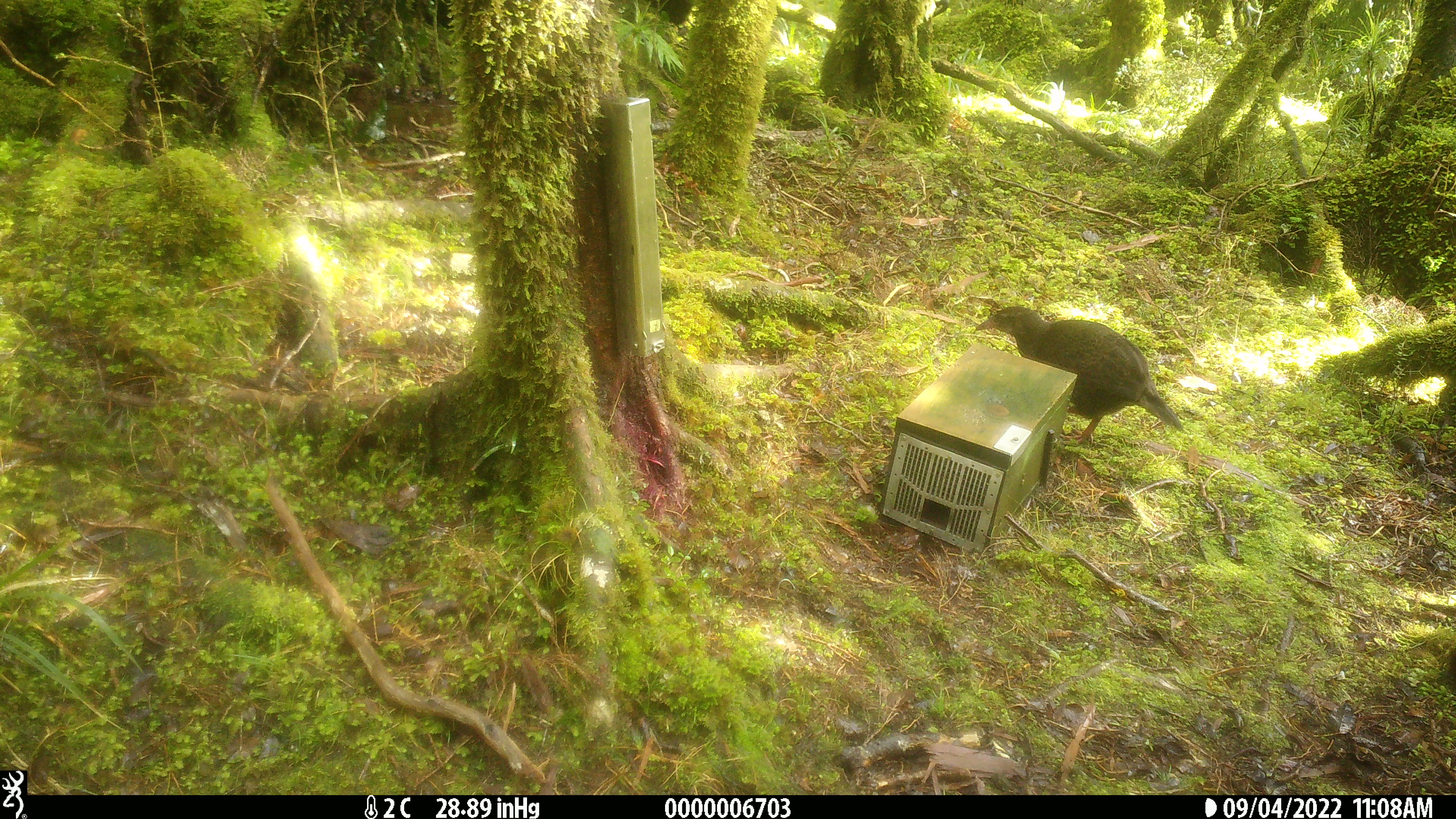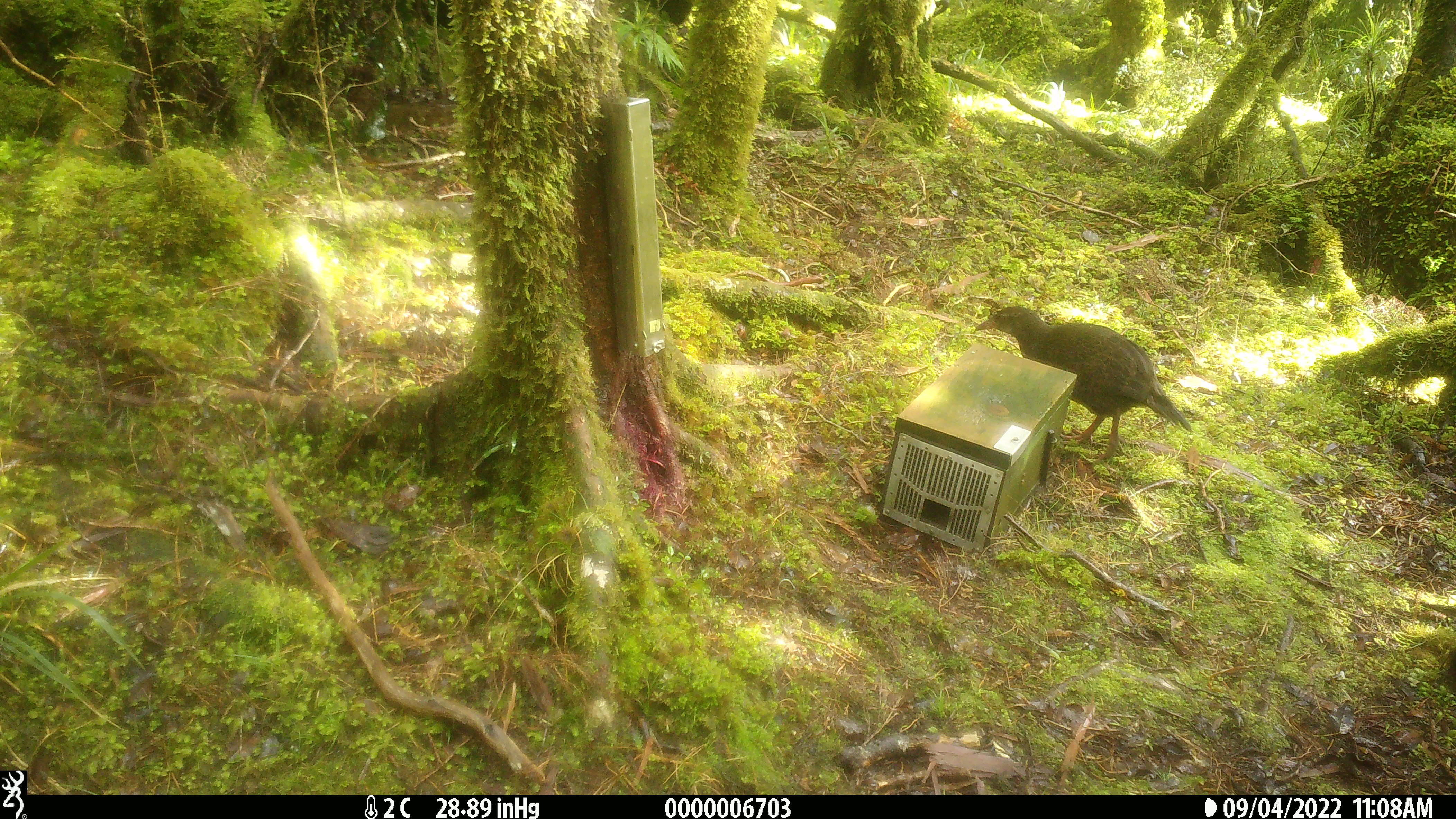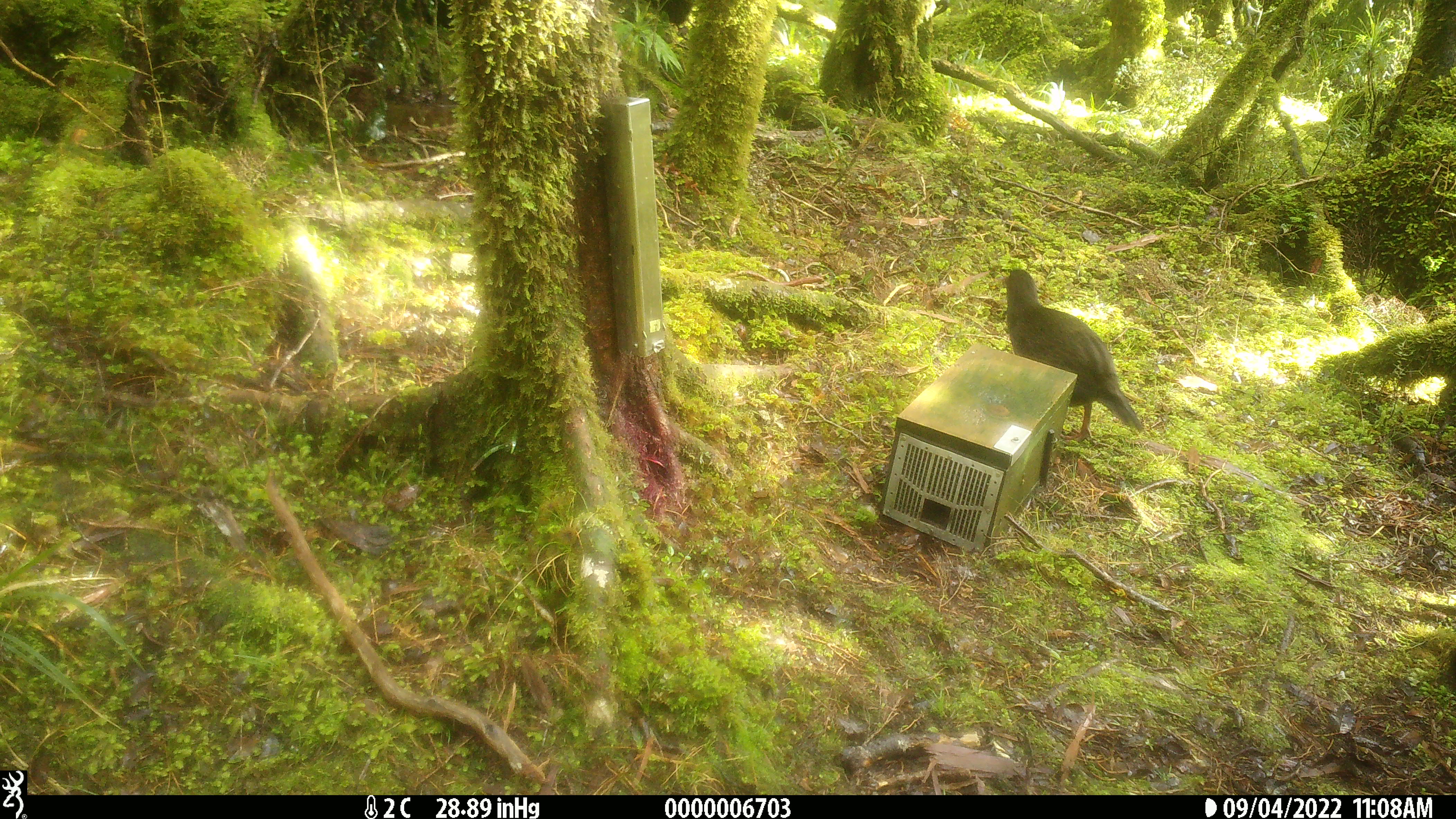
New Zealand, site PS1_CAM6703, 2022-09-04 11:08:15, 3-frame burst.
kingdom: Animalia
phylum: Chordata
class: Aves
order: Gruiformes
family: Rallidae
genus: Gallirallus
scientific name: Gallirallus australis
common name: weka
Weka (Gallirallus australis).